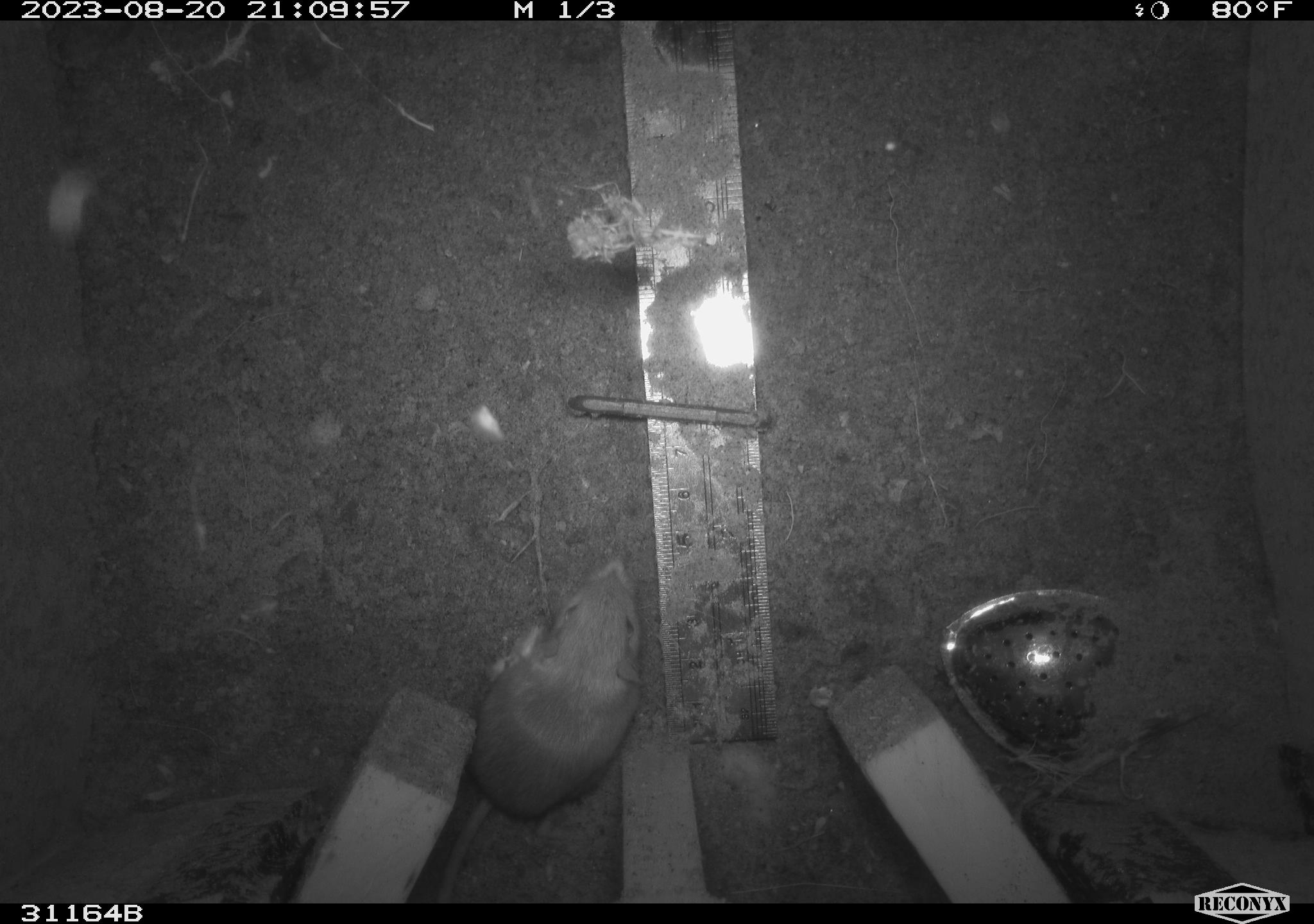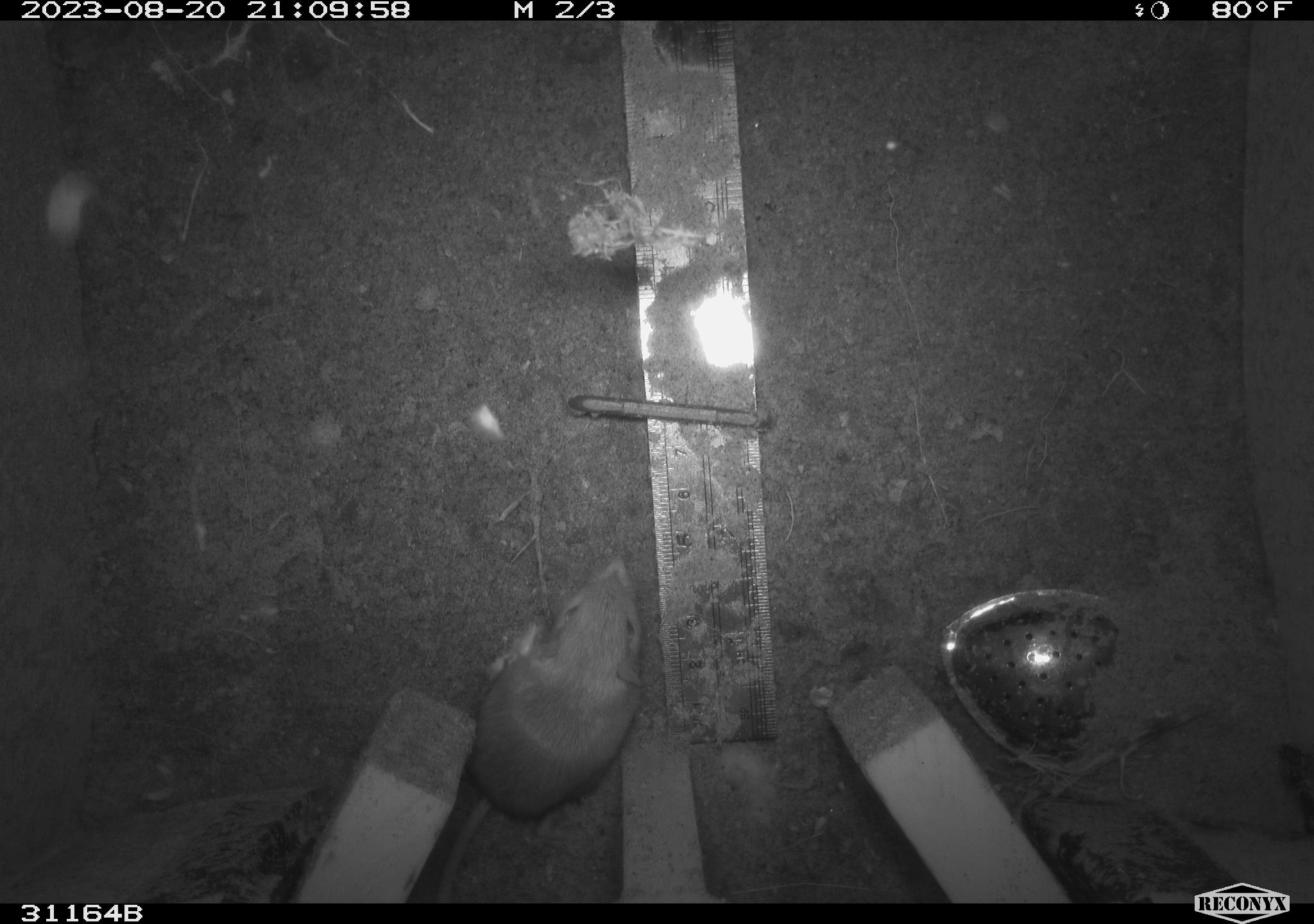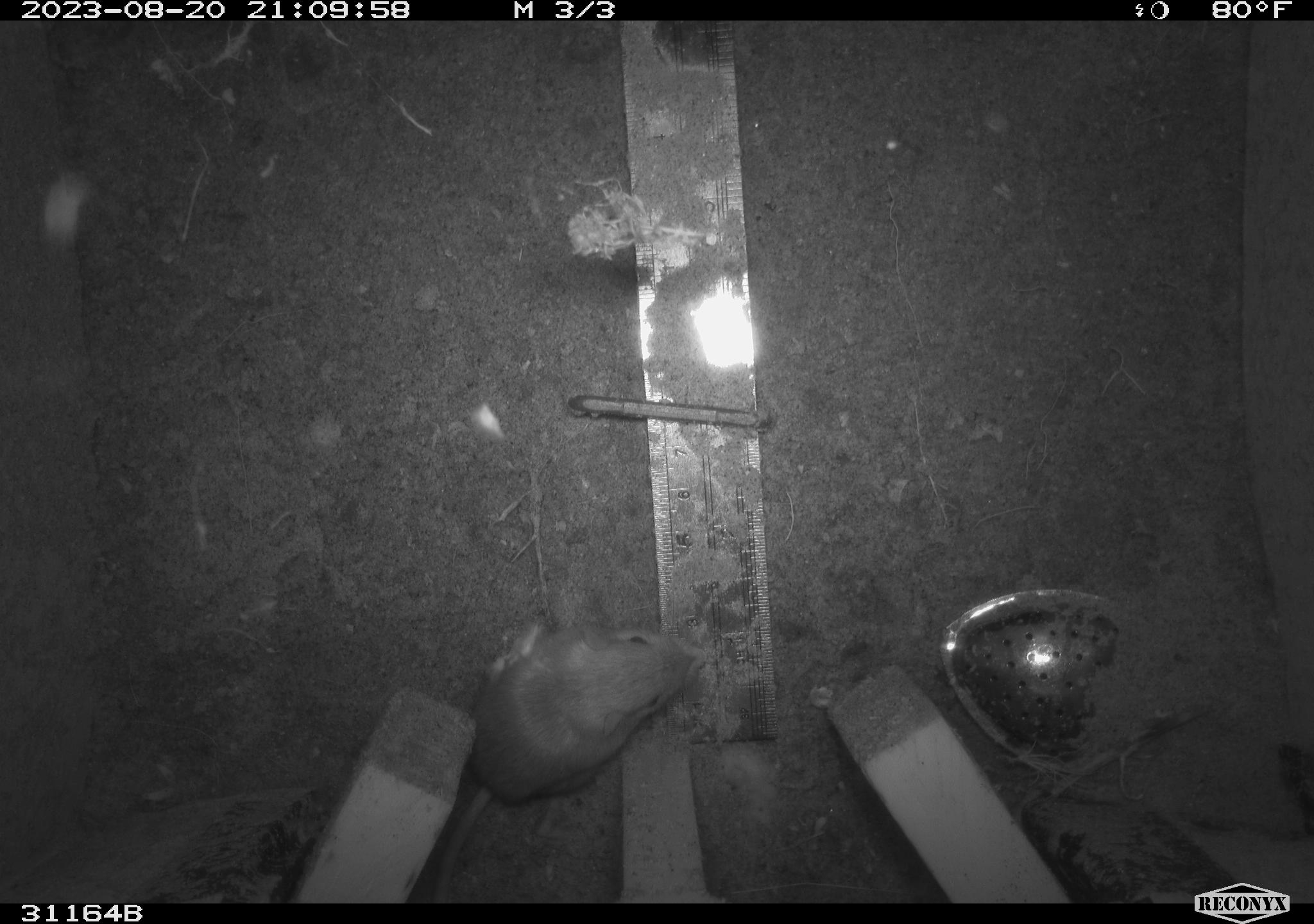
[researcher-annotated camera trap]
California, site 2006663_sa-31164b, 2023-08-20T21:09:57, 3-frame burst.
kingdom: Animalia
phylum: Chordata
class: Mammalia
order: Rodentia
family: Heteromyidae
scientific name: Heteromyidae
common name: kangaroo rats and pocket mice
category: heteromyidae family